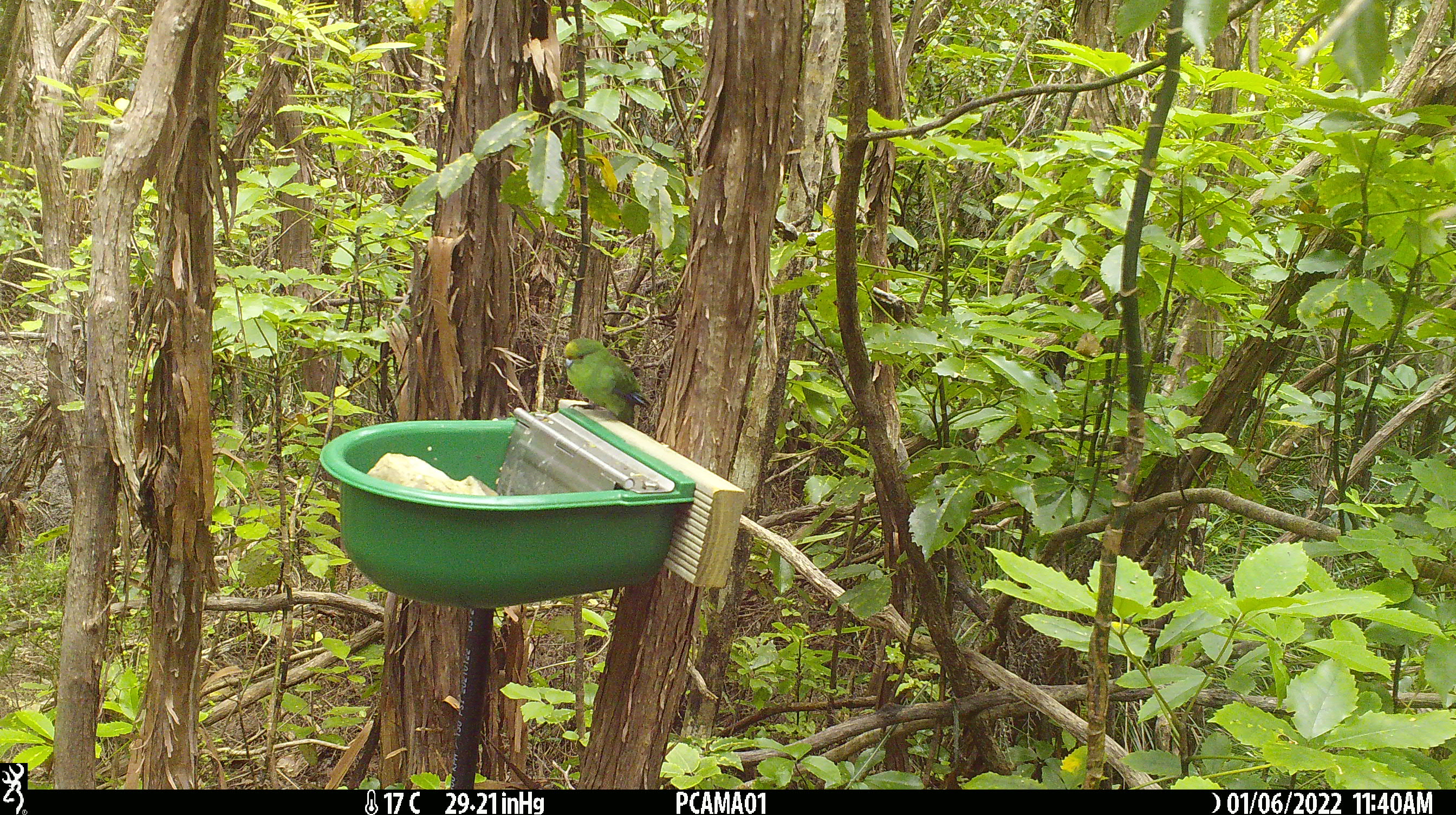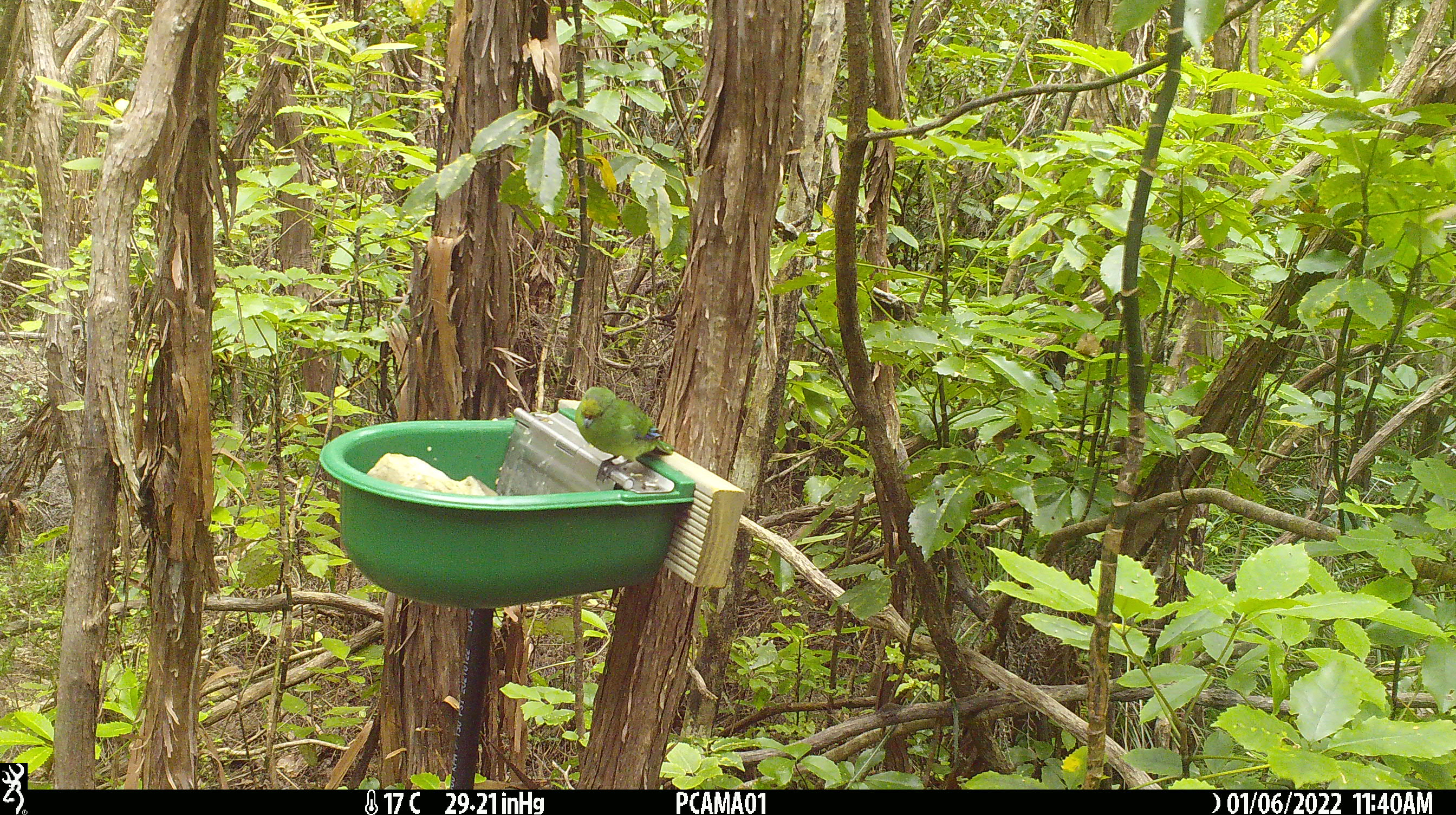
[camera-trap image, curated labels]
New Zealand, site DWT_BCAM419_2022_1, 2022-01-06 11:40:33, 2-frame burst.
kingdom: Animalia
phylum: Chordata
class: Aves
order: Psittaciformes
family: Psittaculidae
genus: Cyanoramphus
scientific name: Cyanoramphus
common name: parakeet